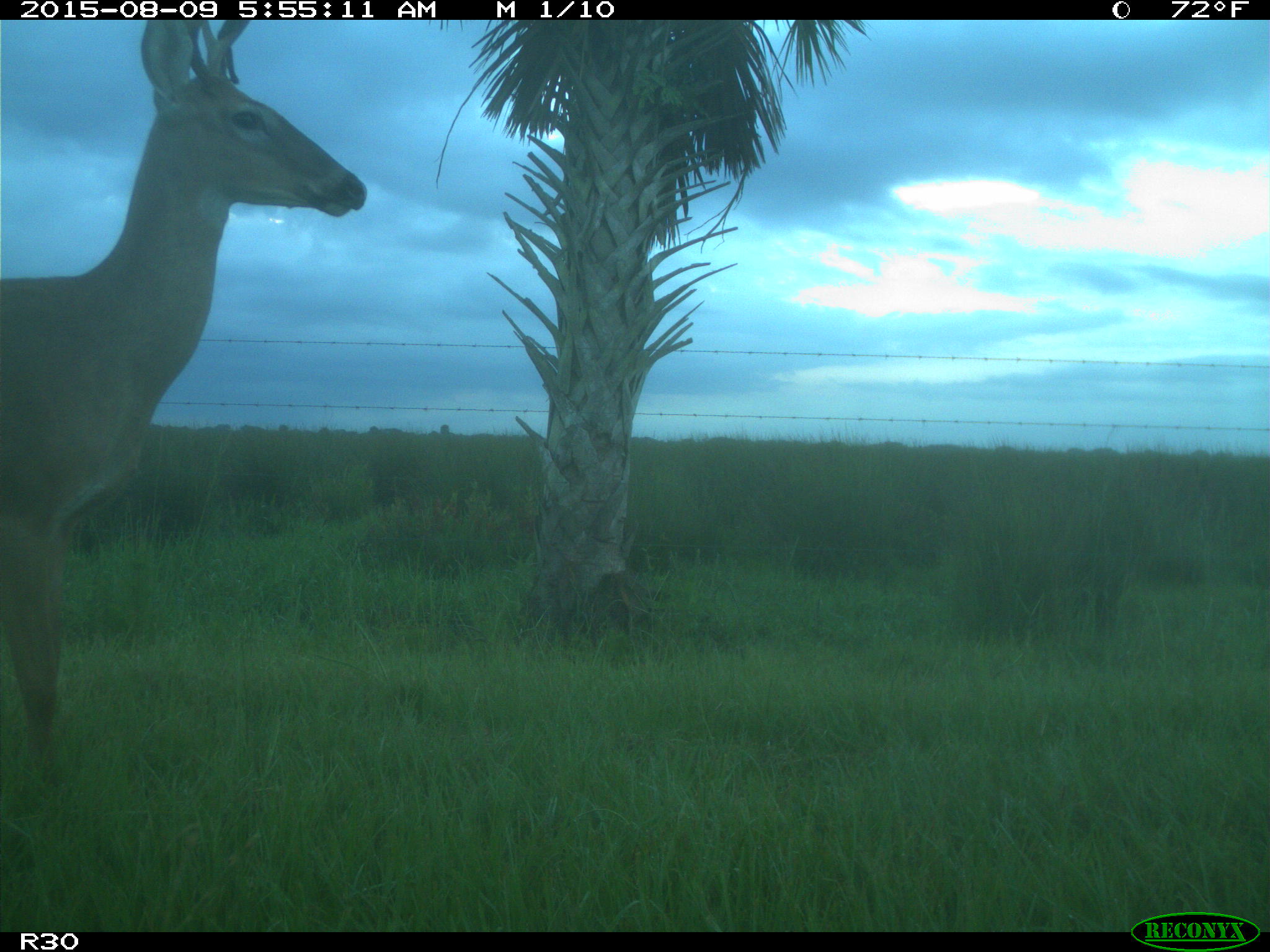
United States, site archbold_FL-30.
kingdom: Animalia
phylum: Chordata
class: Mammalia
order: Artiodactyla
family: Cervidae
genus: Odocoileus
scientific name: Odocoileus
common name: deer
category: unidentified deer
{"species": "unidentified deer (deer) (Odocoileus)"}